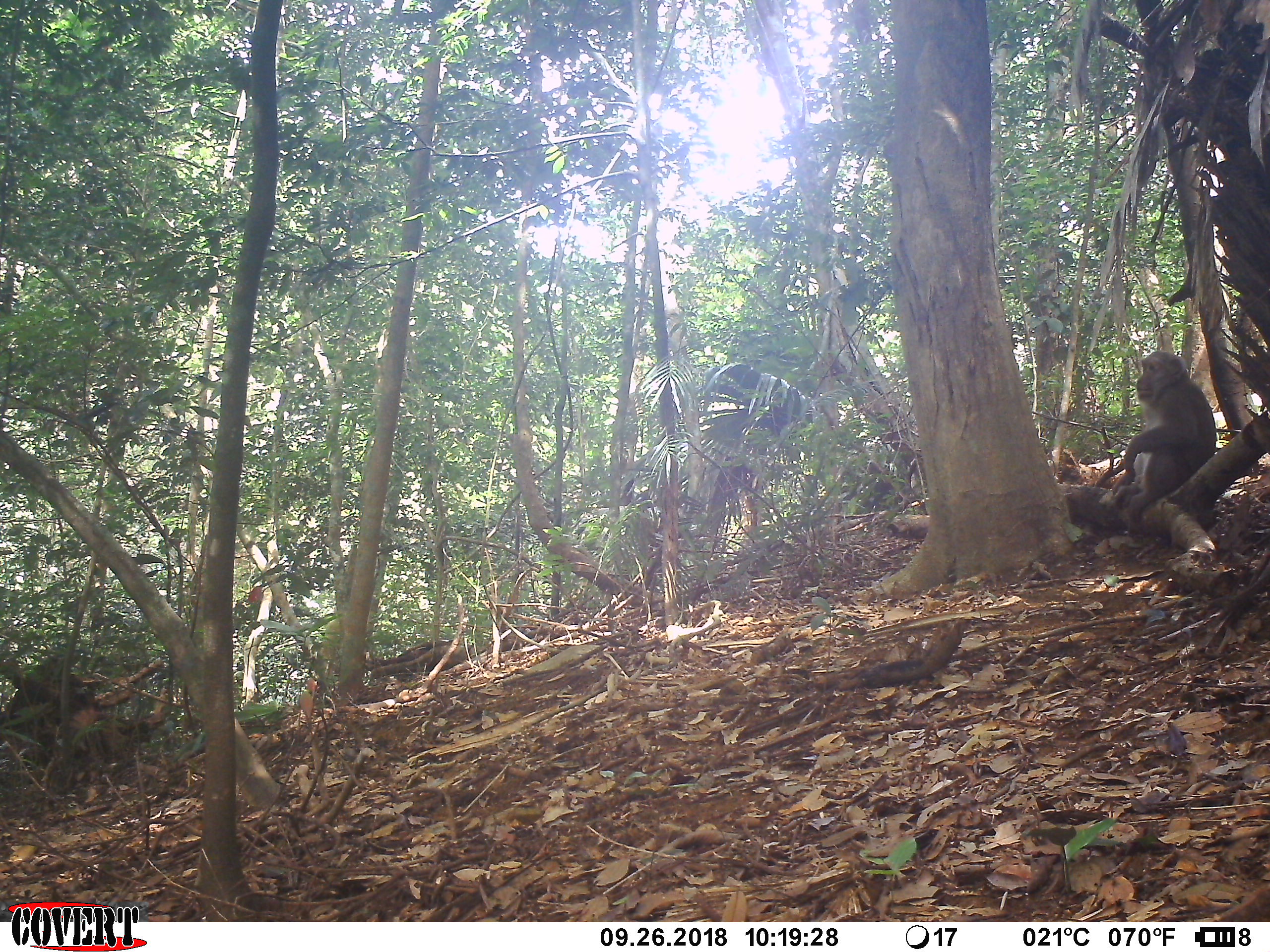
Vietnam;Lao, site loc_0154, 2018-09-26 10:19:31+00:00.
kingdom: Animalia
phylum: Chordata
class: Mammalia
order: Primates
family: Cercopithecidae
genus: Macaca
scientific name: Macaca arctoides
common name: stump-tailed macaque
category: stump tailed macaque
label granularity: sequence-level